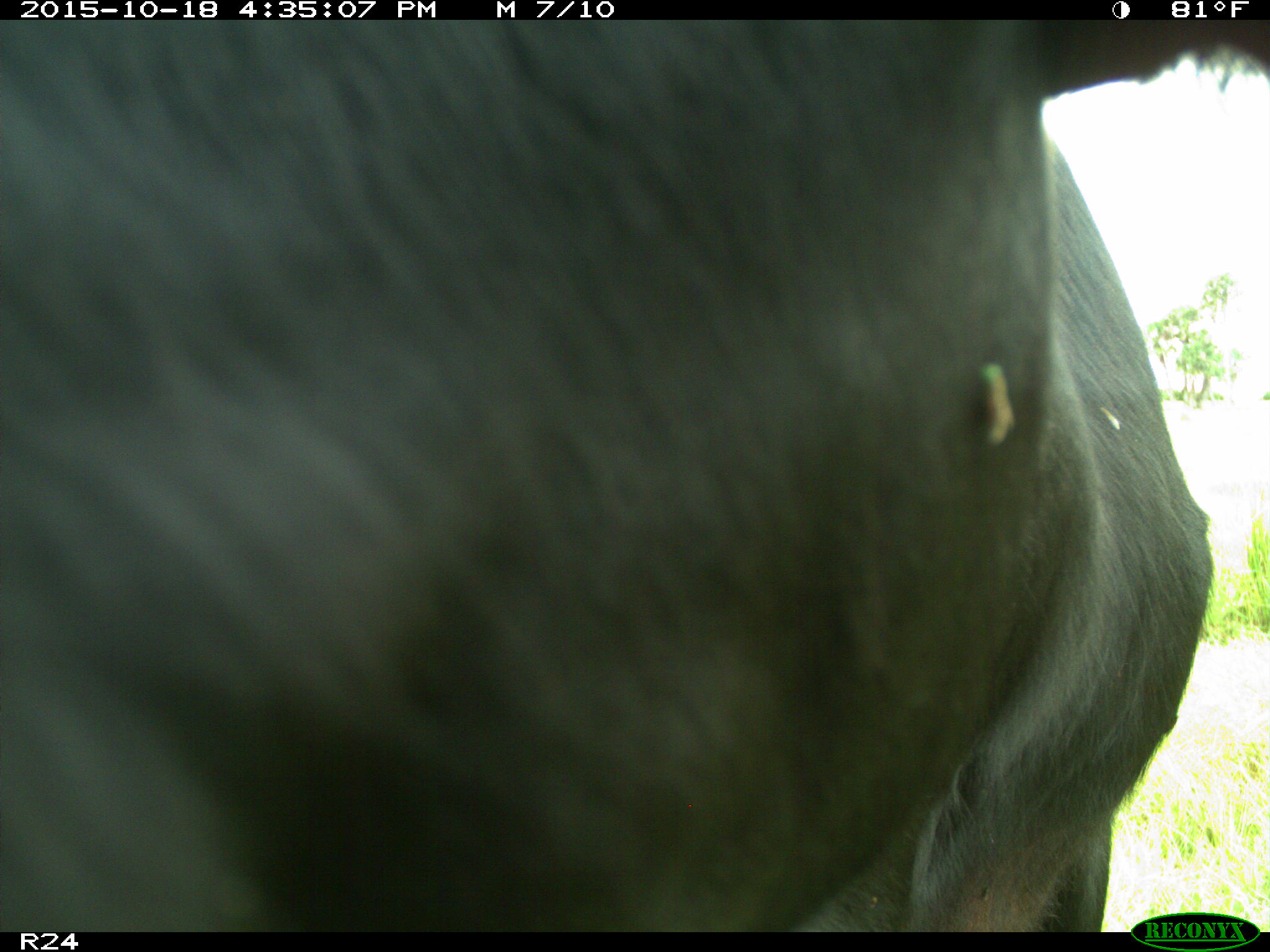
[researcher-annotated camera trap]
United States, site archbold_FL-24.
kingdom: Animalia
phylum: Chordata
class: Mammalia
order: Artiodactyla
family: Bovidae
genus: Bos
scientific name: Bos taurus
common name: domestic cow